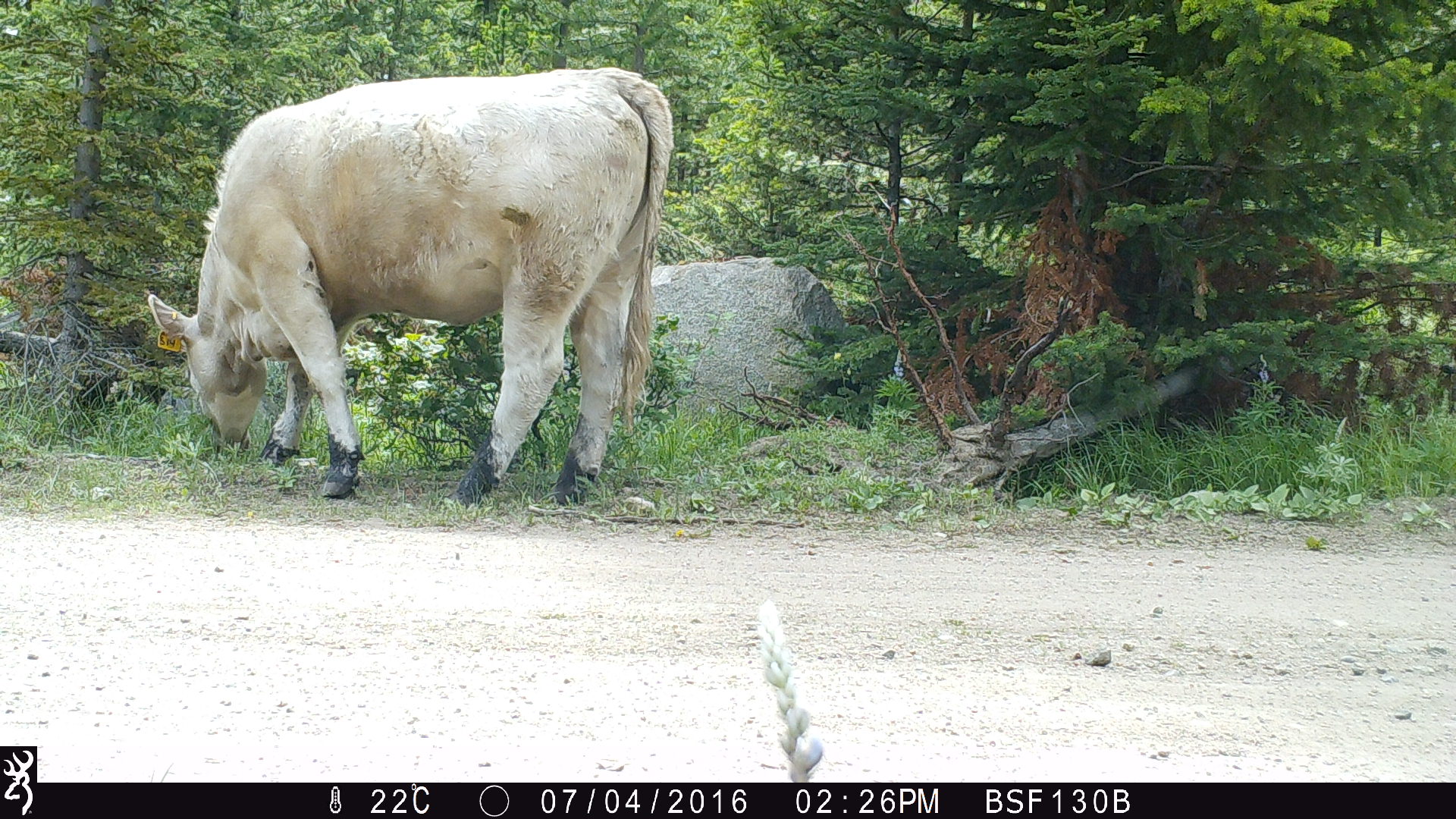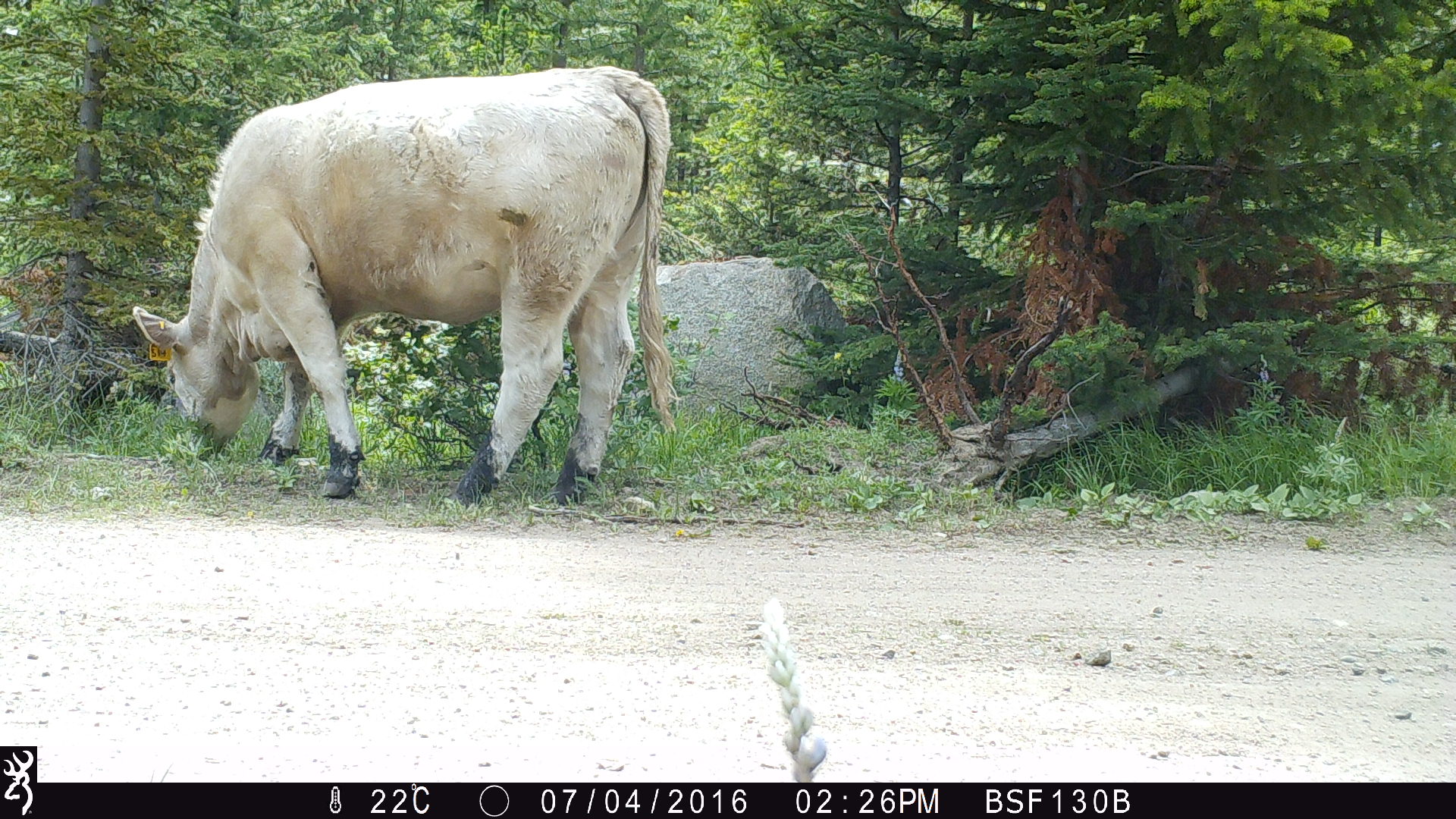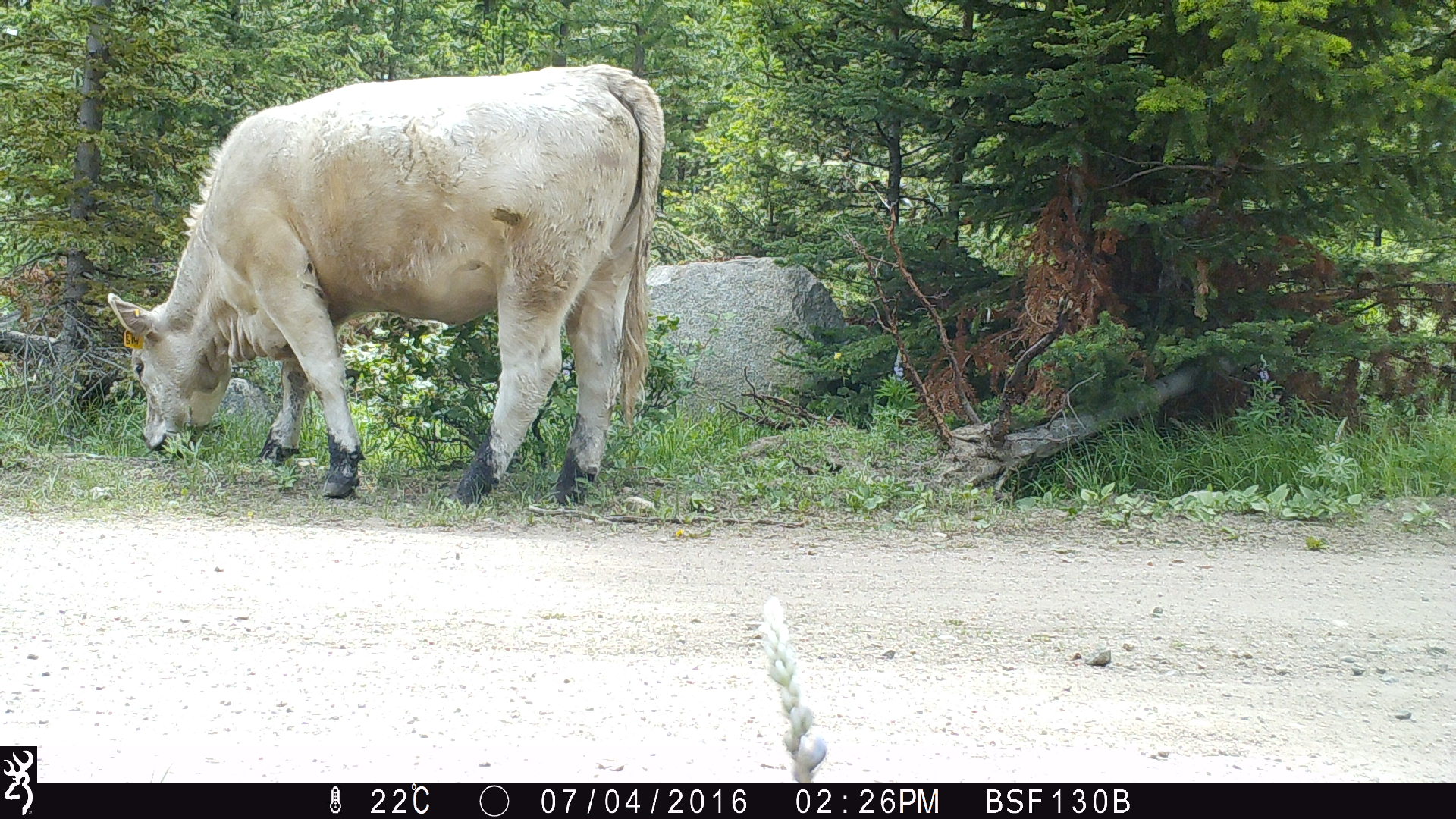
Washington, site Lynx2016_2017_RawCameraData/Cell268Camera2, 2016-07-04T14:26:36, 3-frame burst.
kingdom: Animalia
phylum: Chordata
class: Mammalia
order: Artiodactyla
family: Bovidae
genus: Bos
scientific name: Bos taurus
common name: domestic cattle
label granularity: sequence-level